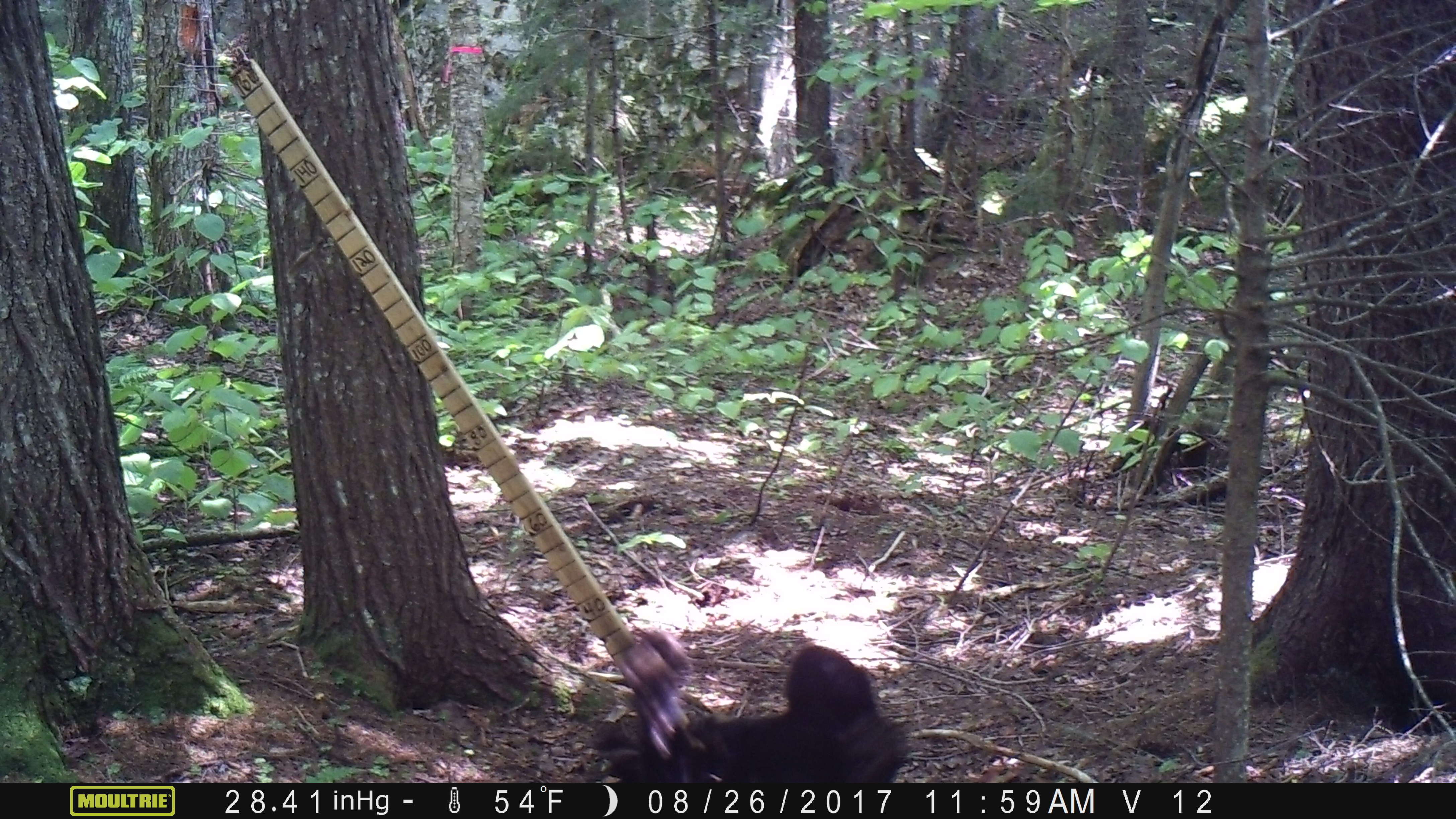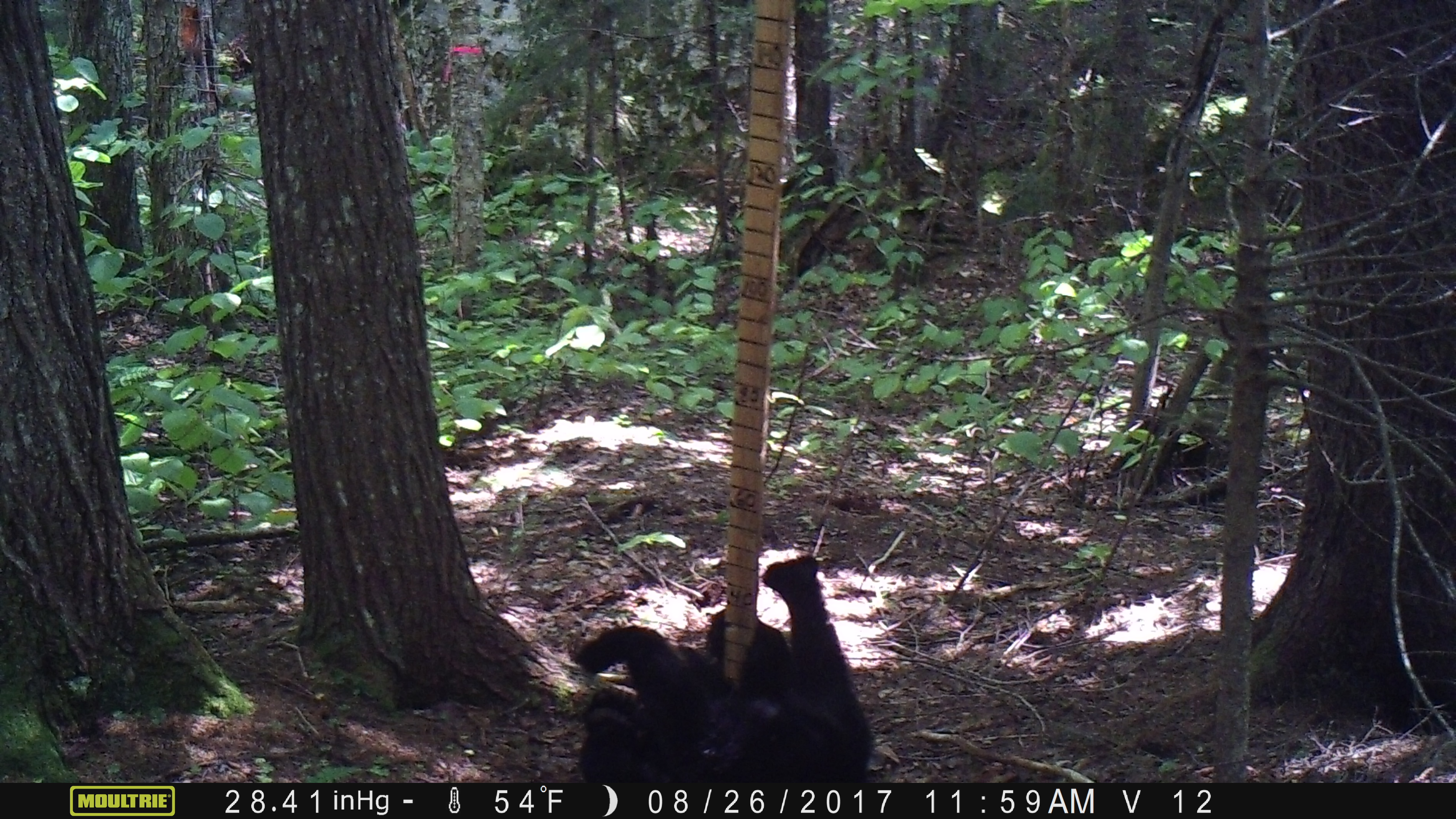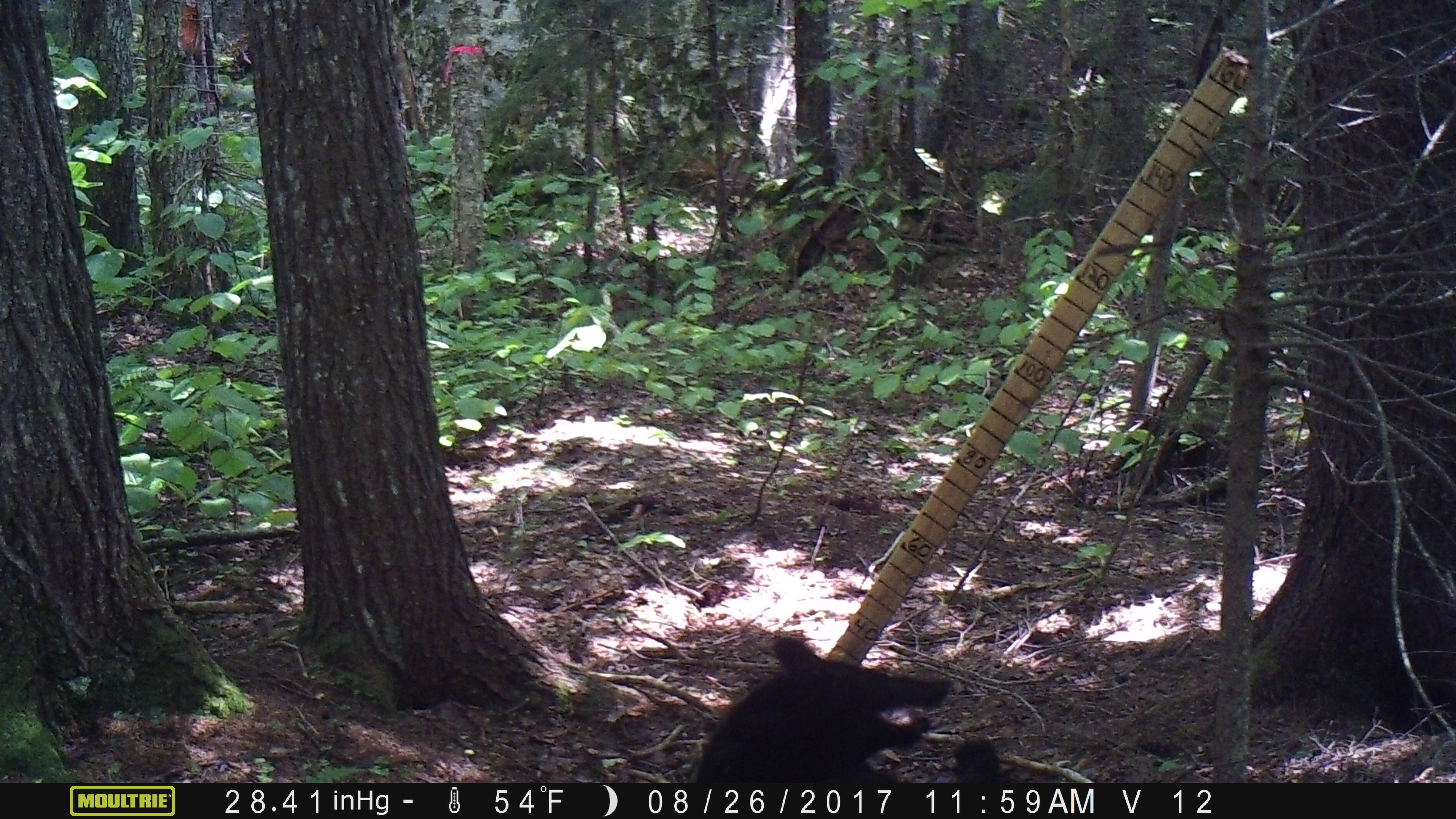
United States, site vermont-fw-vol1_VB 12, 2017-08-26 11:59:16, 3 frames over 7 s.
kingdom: Animalia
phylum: Chordata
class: Mammalia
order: Carnivora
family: Ursidae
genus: Ursus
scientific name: Ursus americanus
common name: black bear